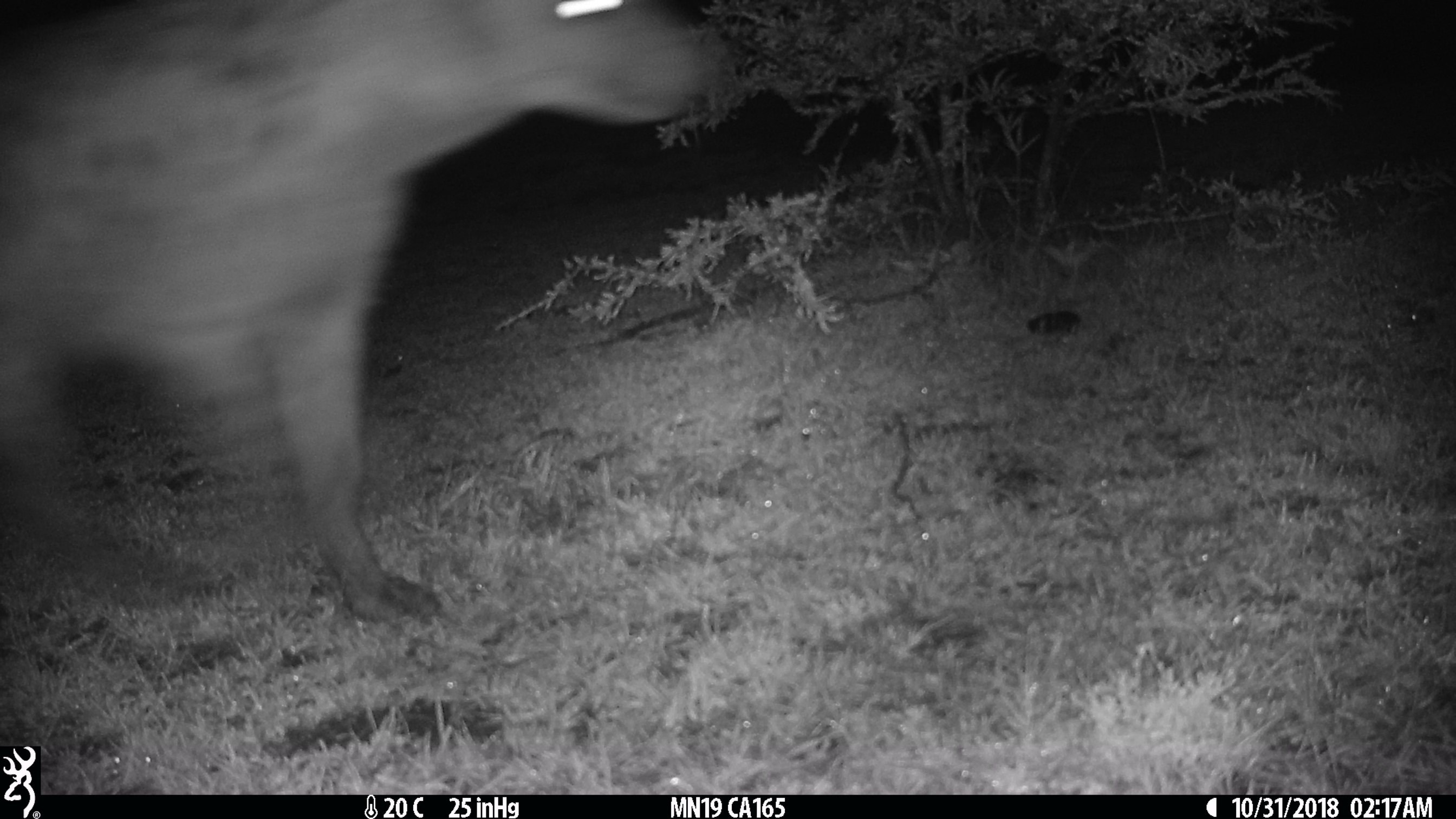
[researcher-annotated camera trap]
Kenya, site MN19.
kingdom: Animalia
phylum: Chordata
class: Mammalia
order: Carnivora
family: Hyaenidae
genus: Crocuta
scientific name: Crocuta crocuta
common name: spotted hyena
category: hyena spotted